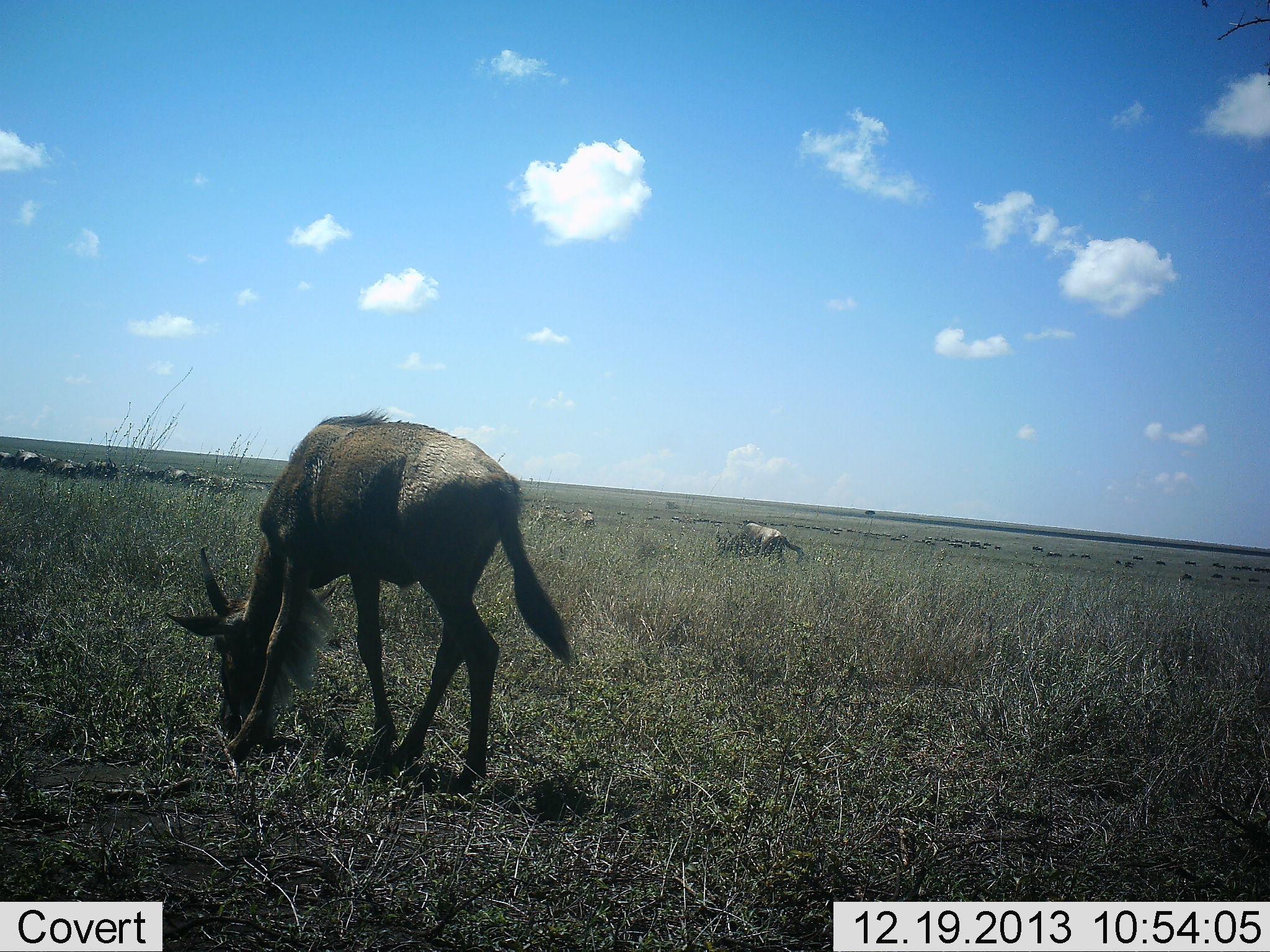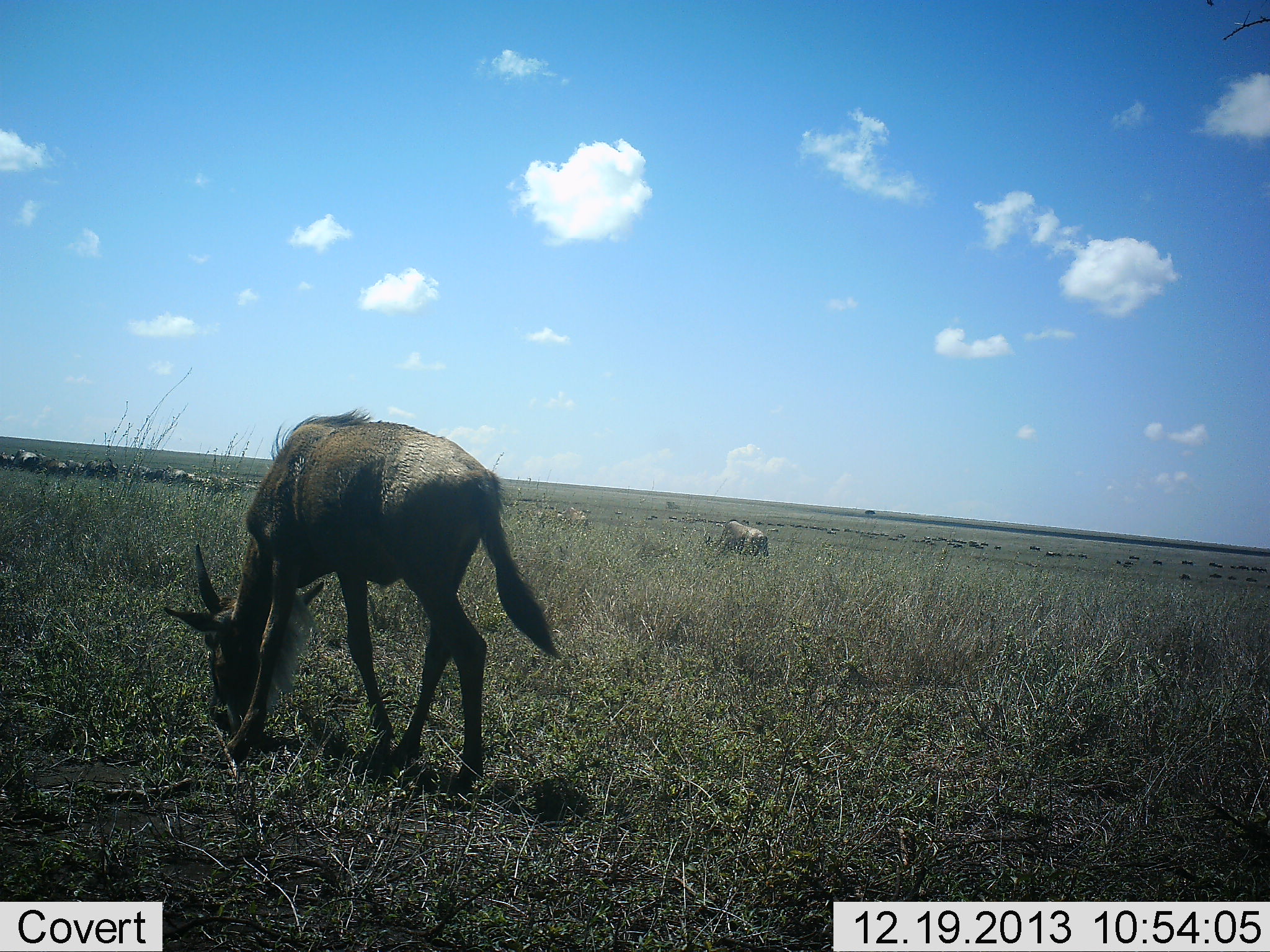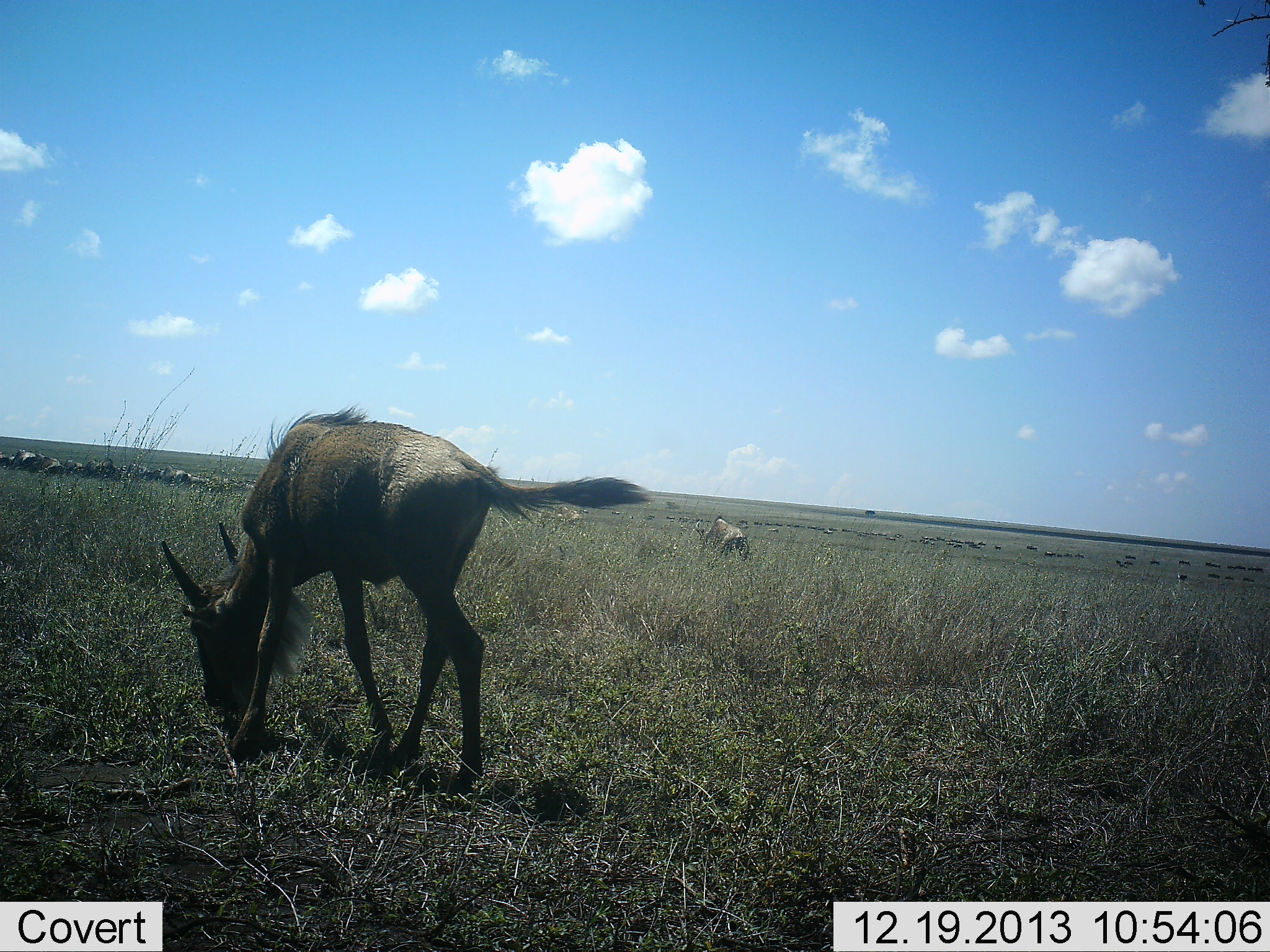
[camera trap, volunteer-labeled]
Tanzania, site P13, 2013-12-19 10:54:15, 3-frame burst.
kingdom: Animalia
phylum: Chordata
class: Mammalia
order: Artiodactyla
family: Bovidae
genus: Connochaetes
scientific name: Connochaetes taurinus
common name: blue wildebeest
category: wildebeest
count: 51+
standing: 36%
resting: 18%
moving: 45%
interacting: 0%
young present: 18%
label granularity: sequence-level